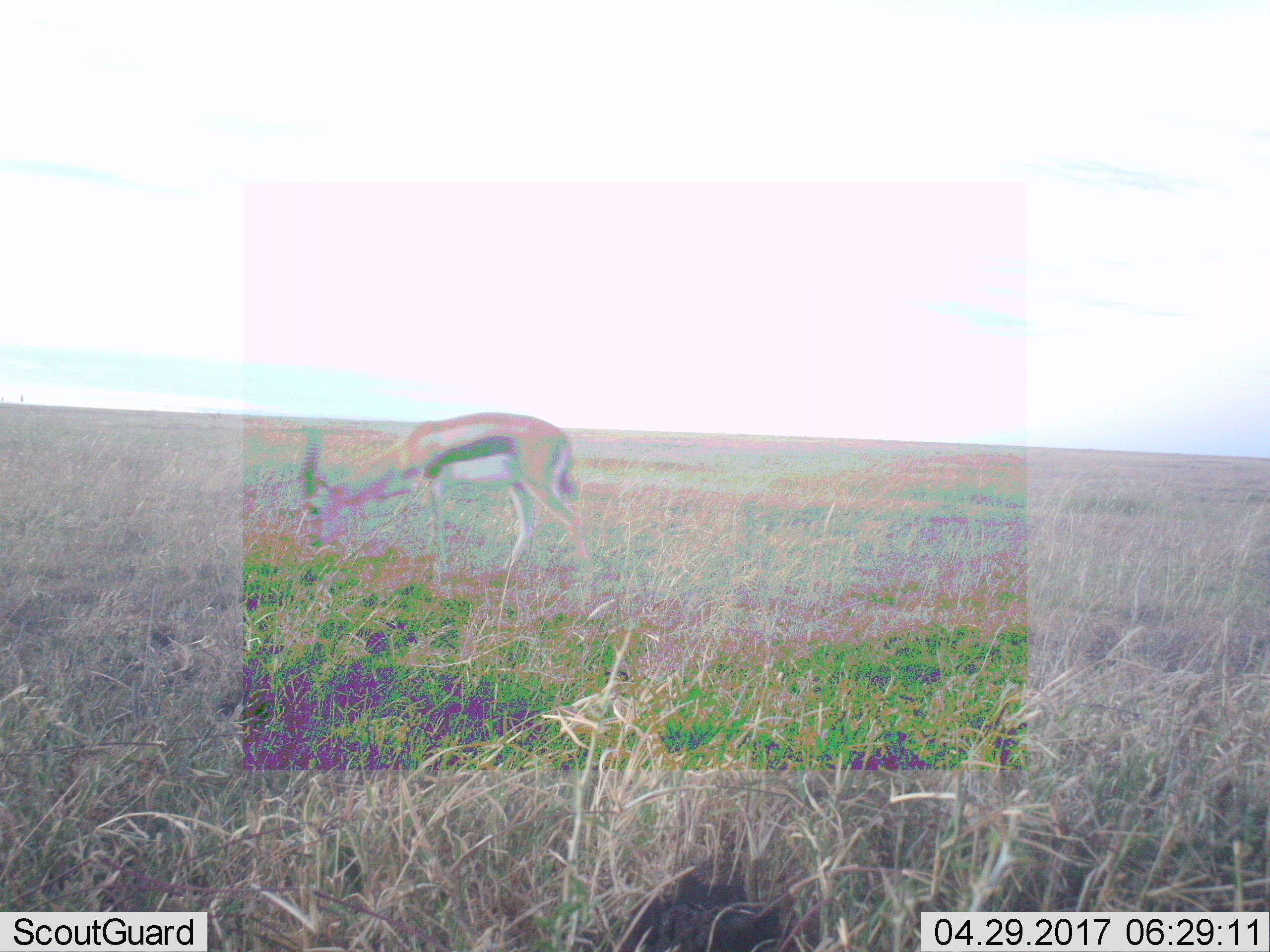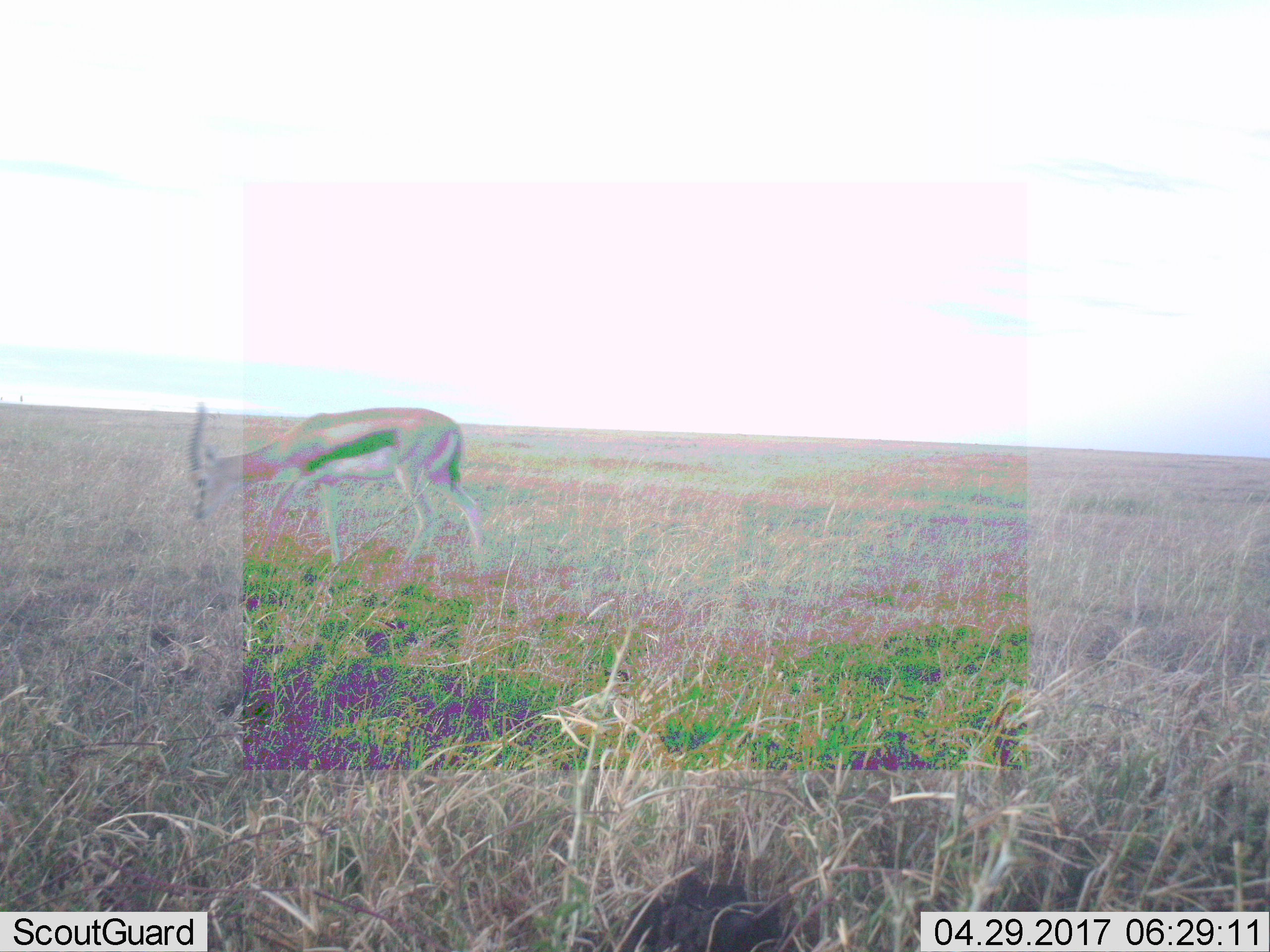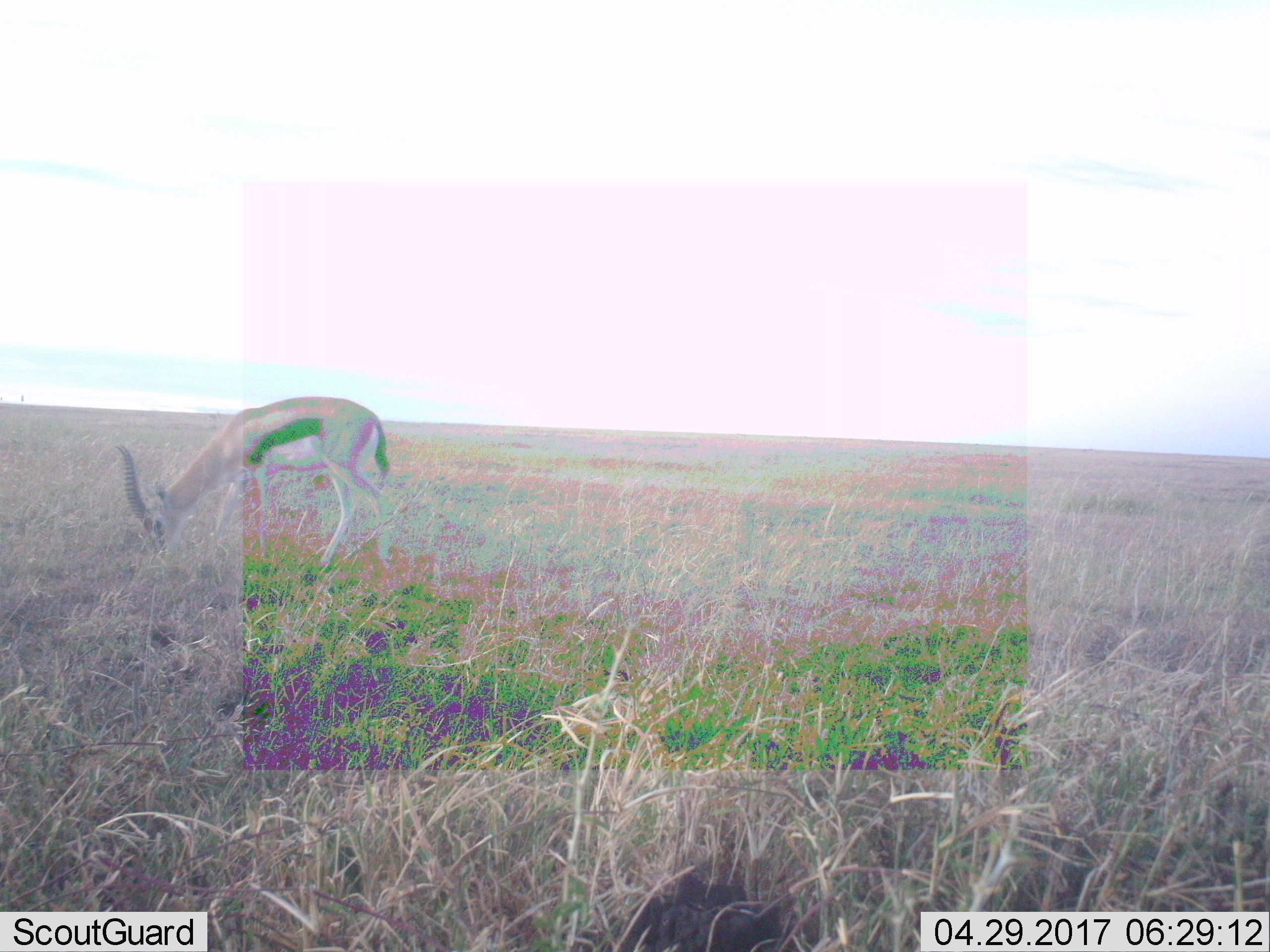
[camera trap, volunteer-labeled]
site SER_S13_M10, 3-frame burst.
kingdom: Animalia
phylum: Chordata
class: Mammalia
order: Artiodactyla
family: Bovidae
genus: Eudorcas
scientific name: Eudorcas thomsonii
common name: thomson's gazelle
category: gazellethomsons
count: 1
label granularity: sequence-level